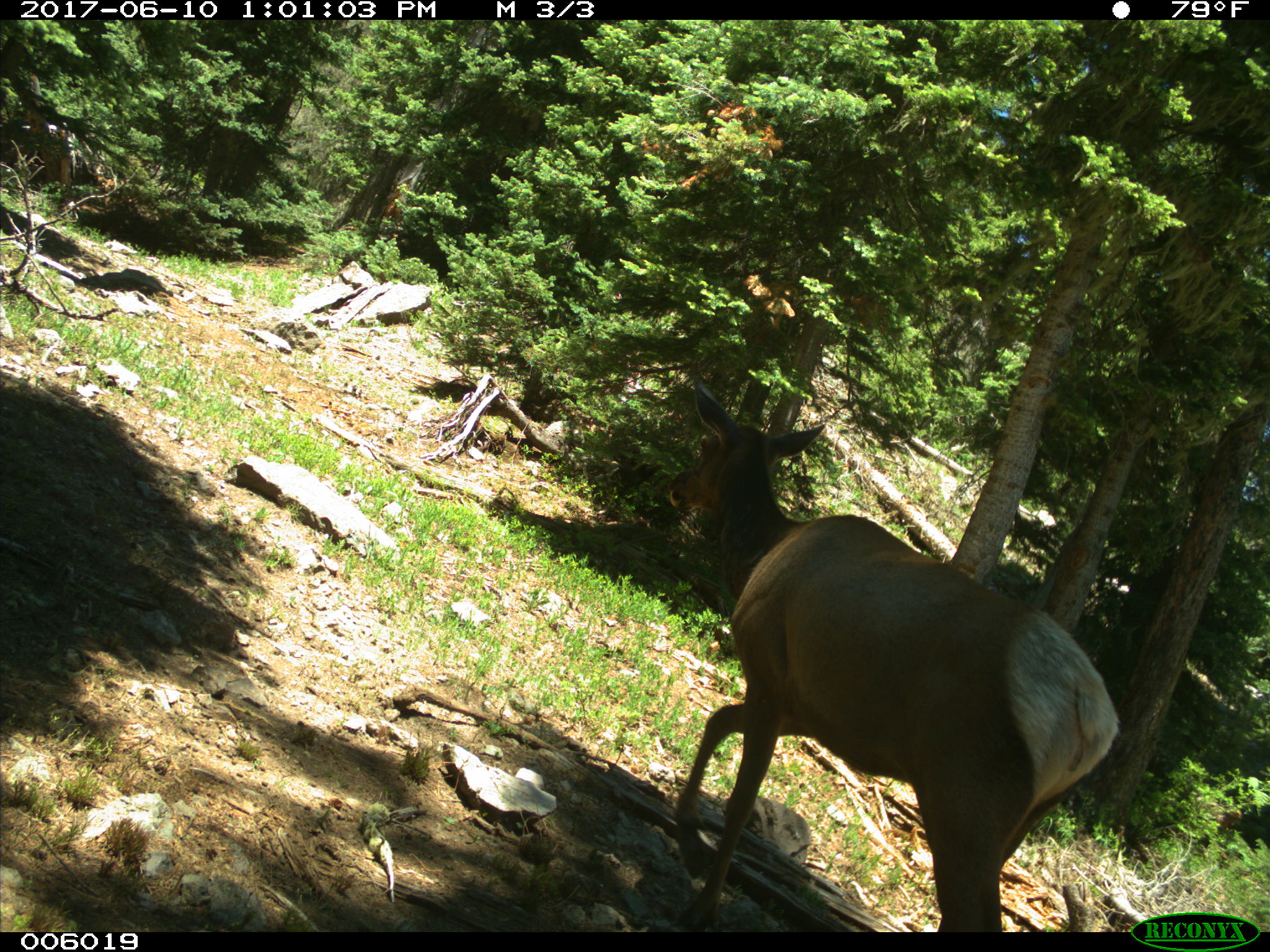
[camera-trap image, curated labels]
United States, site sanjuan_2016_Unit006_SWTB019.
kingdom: Animalia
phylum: Chordata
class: Mammalia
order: Artiodactyla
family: Cervidae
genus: Cervus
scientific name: Cervus elaphus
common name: red deer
Cervus elaphus (red deer).